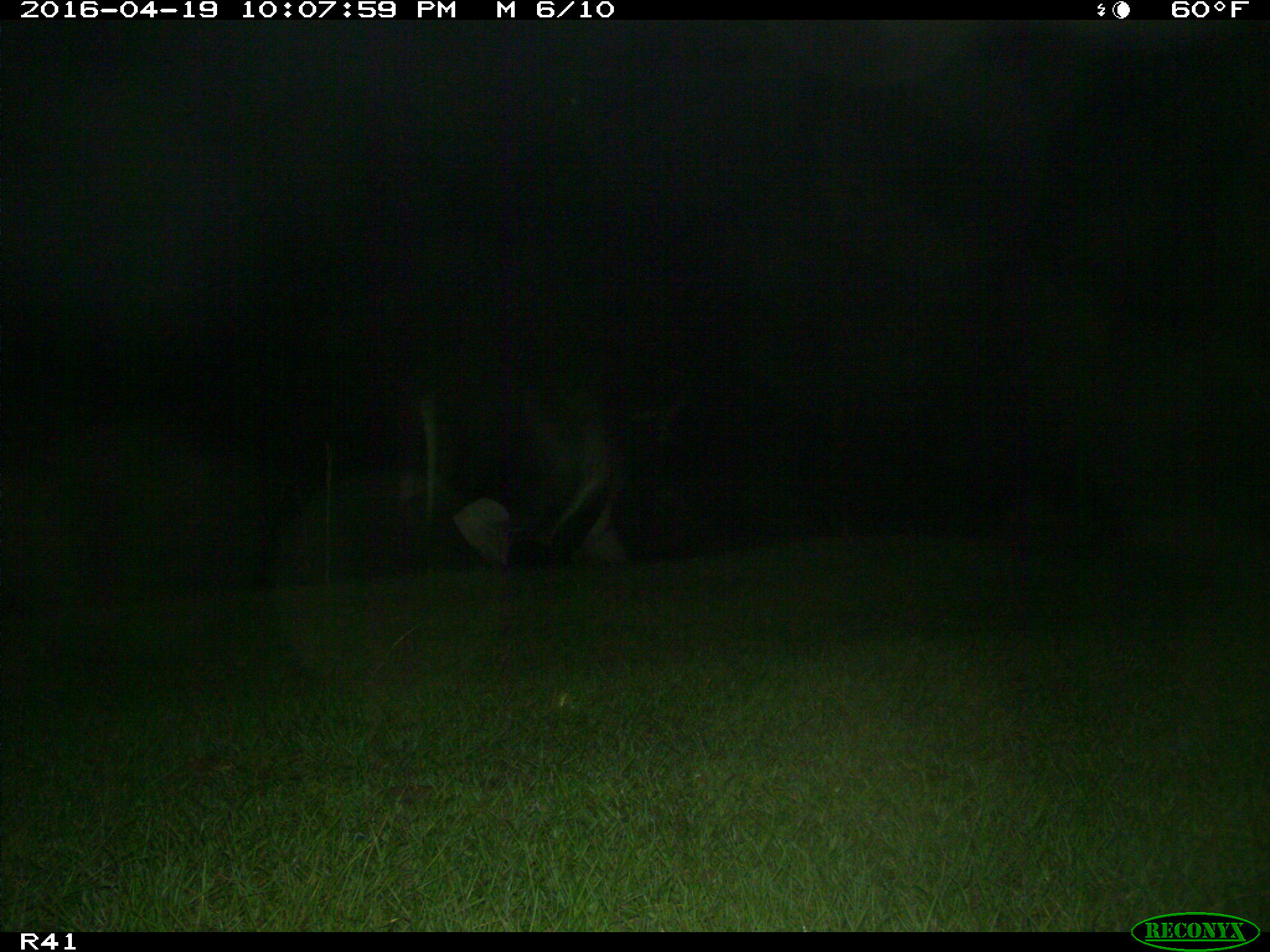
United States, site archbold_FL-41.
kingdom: Animalia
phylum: Chordata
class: Mammalia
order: Artiodactyla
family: Bovidae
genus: Bos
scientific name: Bos taurus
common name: domestic cow